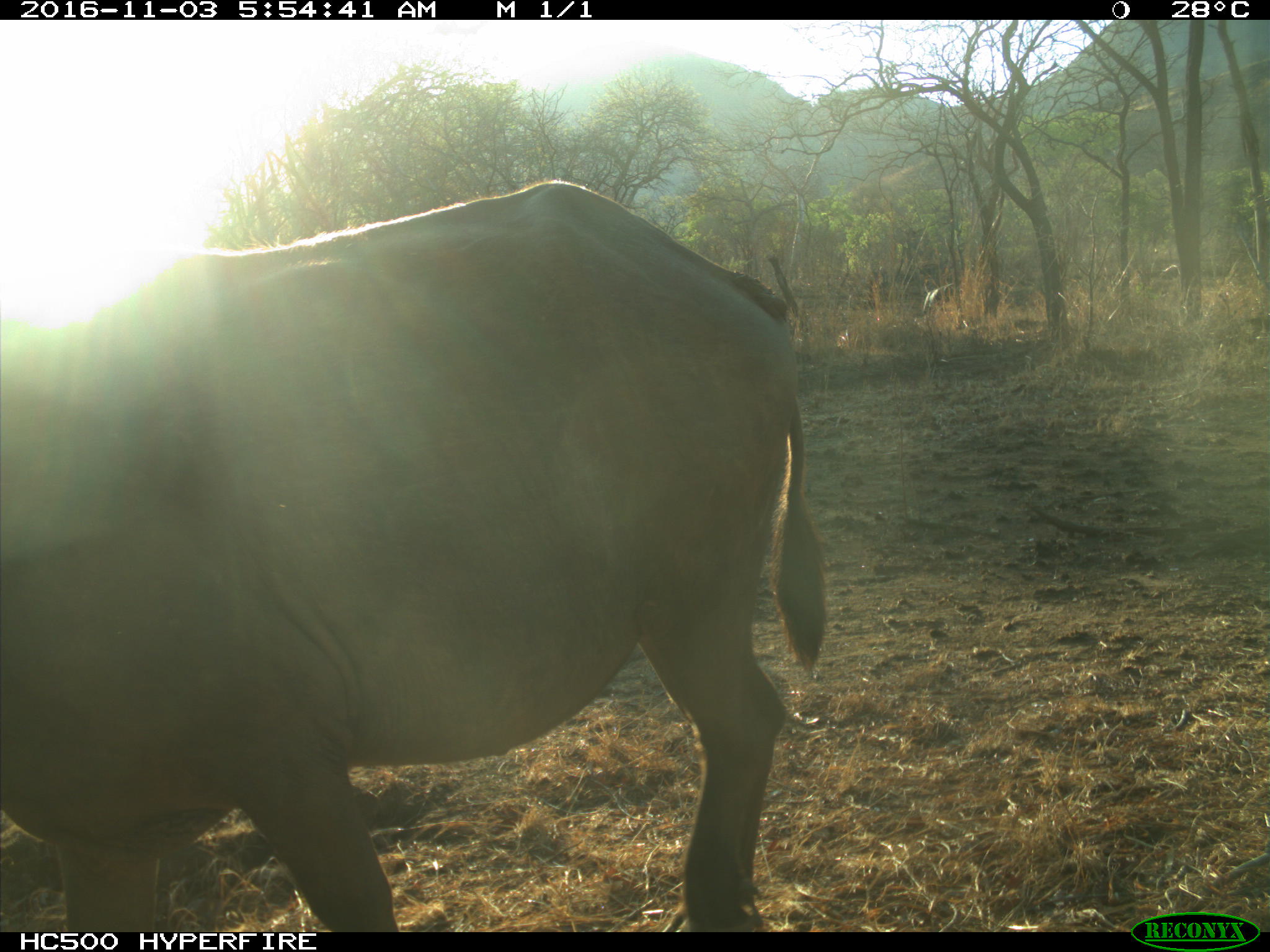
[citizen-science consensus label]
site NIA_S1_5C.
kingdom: Animalia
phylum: Chordata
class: Mammalia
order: Artiodactyla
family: Bovidae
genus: Syncerus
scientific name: Syncerus caffer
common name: african buffalo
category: buffalo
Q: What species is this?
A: Buffalo (african buffalo) (Syncerus caffer).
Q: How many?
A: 1.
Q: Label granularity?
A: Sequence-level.